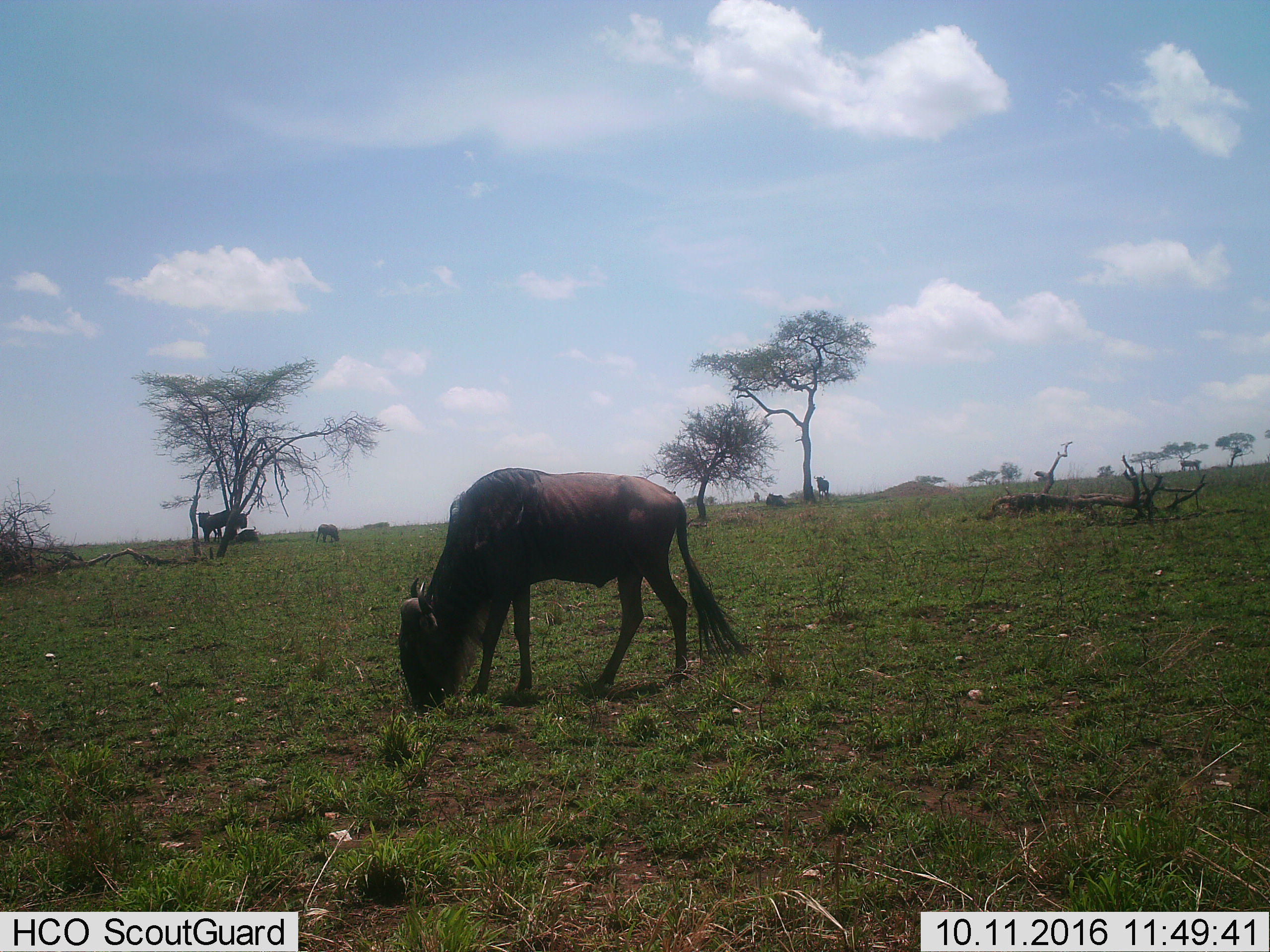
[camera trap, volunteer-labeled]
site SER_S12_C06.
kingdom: Animalia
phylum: Chordata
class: Mammalia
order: Artiodactyla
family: Bovidae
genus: Connochaetes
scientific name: Connochaetes taurinus taurinus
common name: blue wildebeest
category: wildebeestblue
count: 8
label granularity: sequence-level